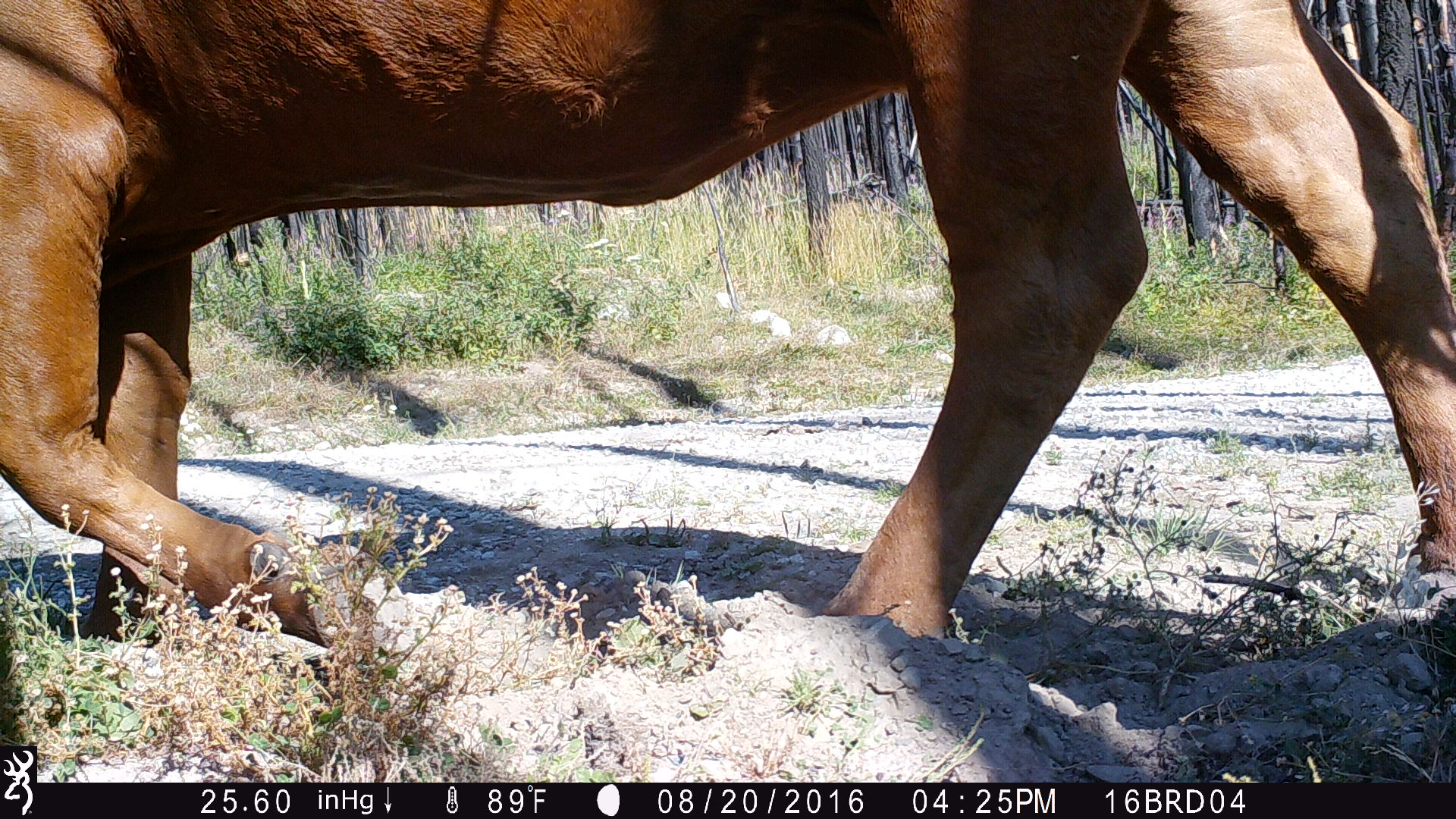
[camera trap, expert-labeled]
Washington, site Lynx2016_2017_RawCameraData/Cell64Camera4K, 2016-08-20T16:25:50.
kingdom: Animalia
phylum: Chordata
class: Mammalia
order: Artiodactyla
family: Bovidae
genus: Bos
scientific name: Bos taurus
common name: domestic cattle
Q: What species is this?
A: Domestic cattle (Bos taurus).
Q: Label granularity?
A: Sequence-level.